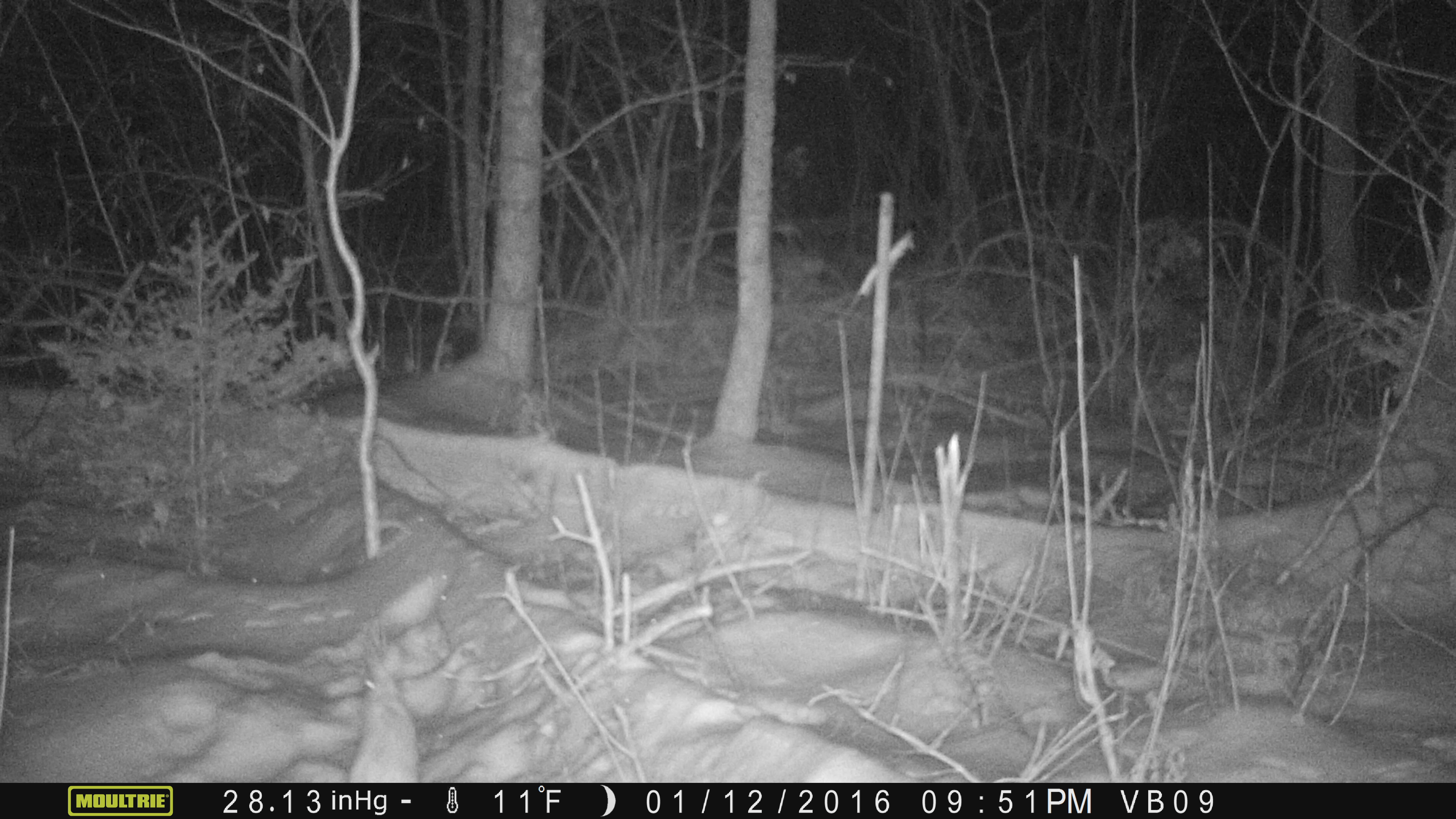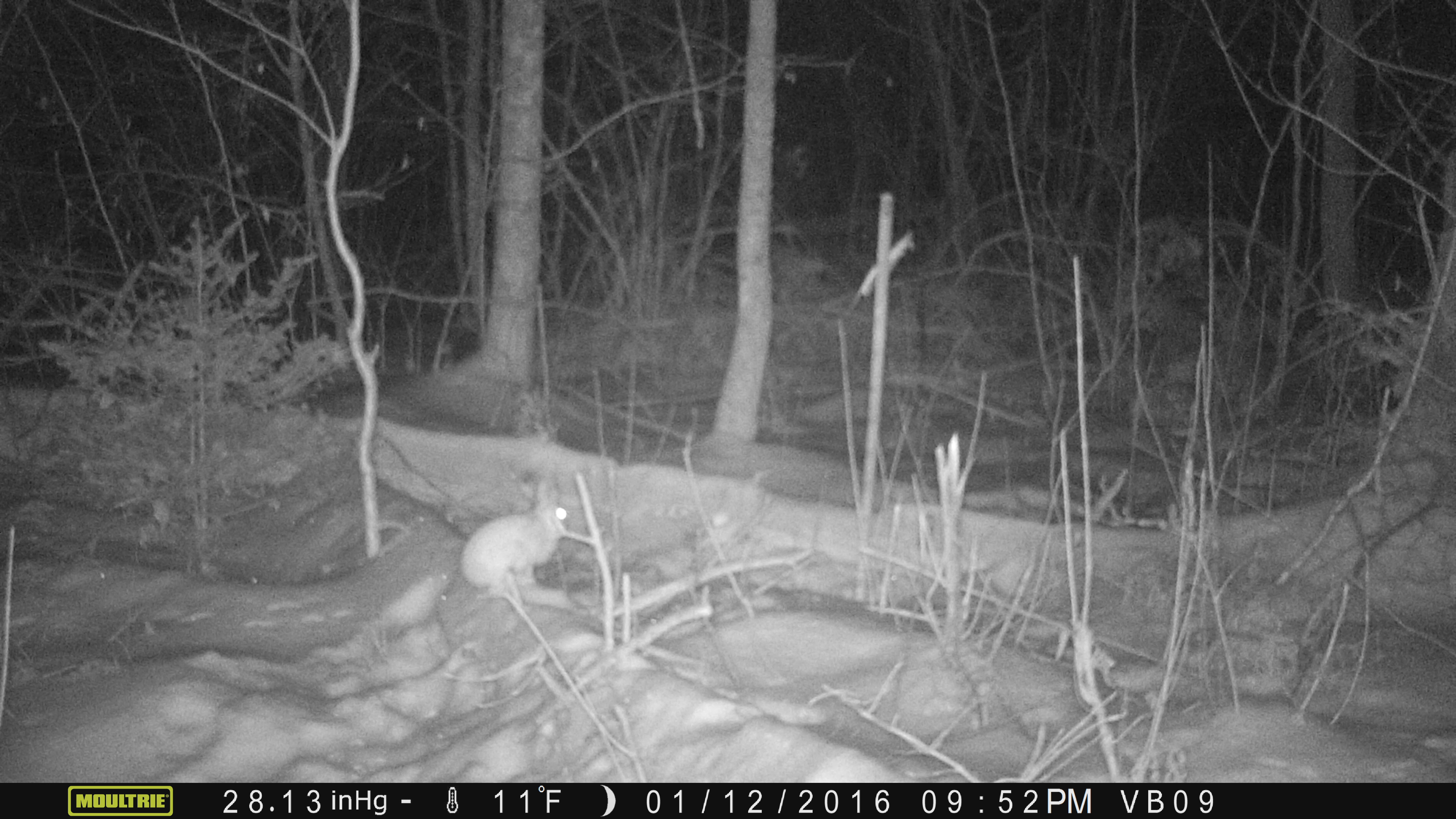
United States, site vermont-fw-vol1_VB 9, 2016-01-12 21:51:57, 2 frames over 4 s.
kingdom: Animalia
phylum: Chordata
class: Mammalia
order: Lagomorpha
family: Leporidae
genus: Lepus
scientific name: Lepus americanus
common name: snowshoe hare